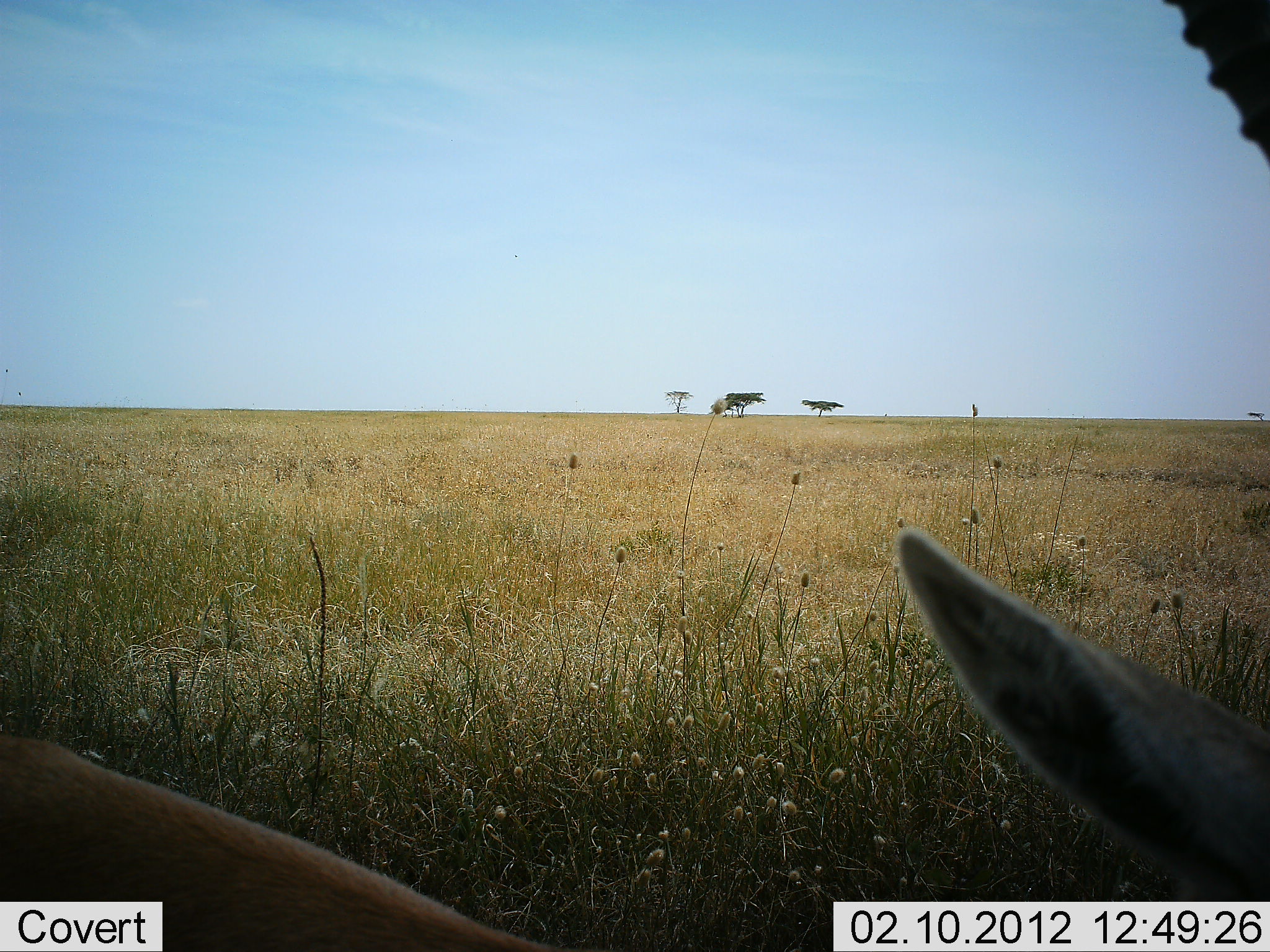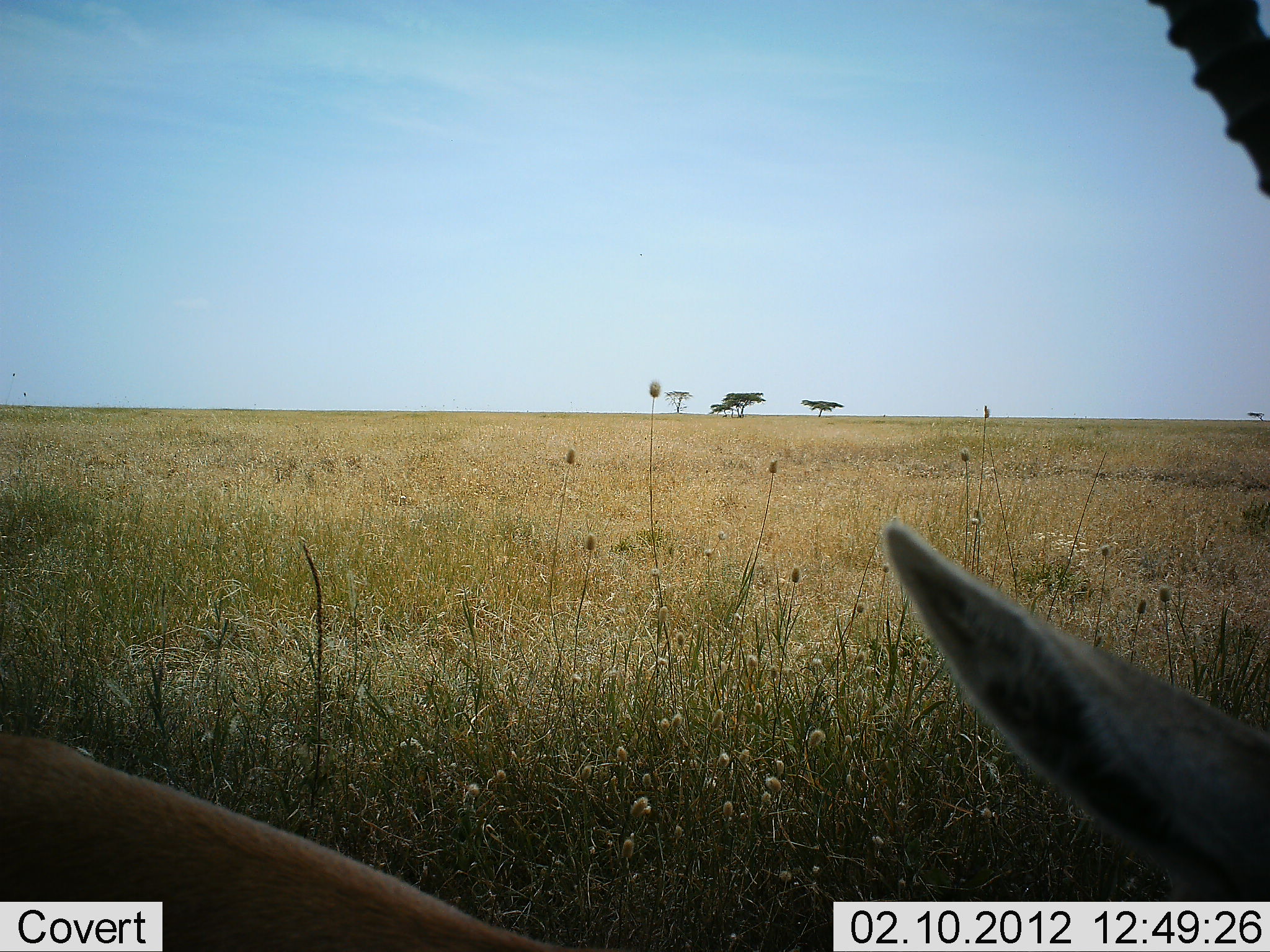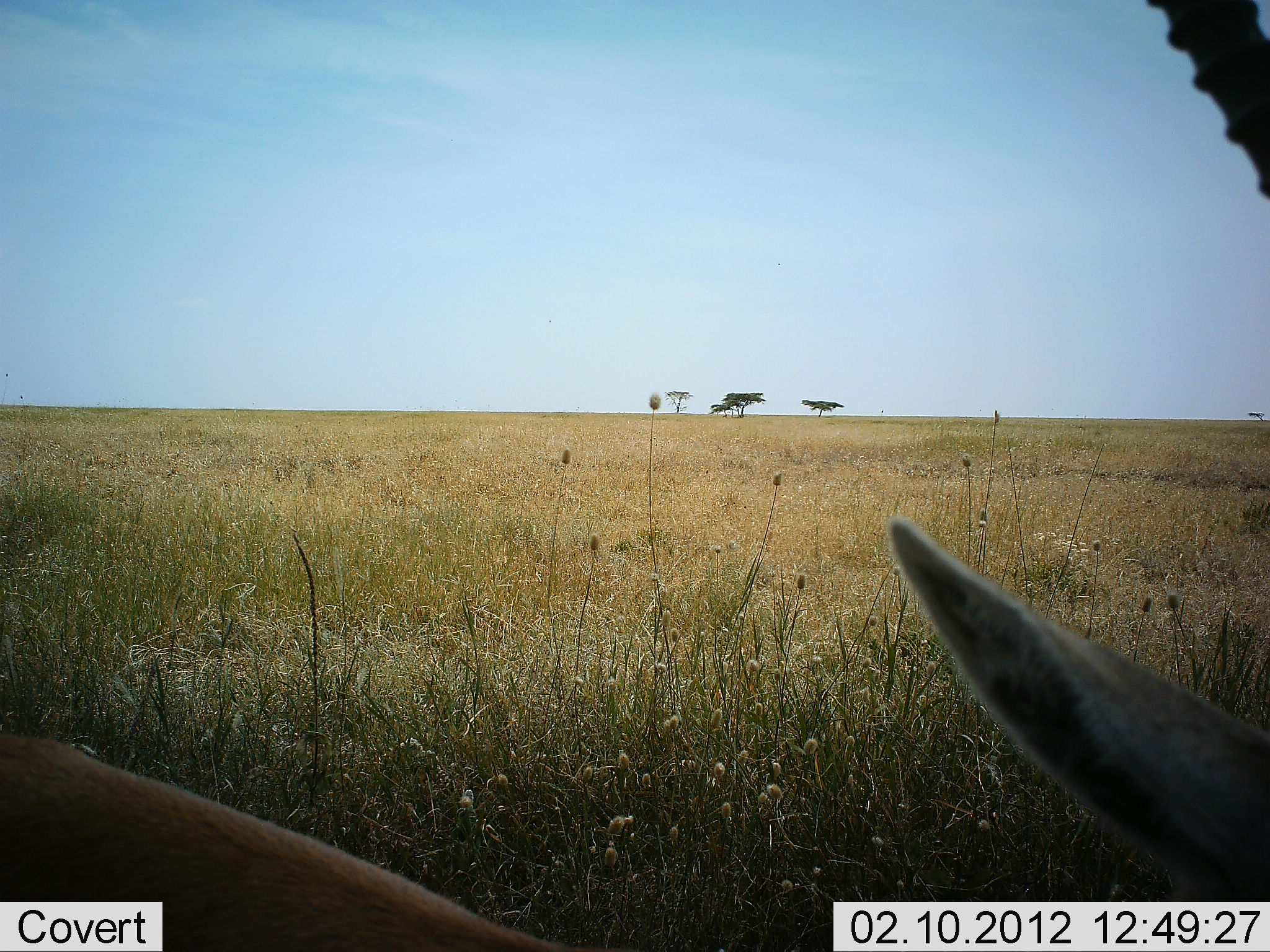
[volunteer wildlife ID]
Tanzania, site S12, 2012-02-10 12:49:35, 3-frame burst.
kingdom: Animalia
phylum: Chordata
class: Mammalia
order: Artiodactyla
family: Bovidae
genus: Eudorcas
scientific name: Eudorcas thomsonii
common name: thomson's gazelle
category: gazellethomsons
Gazellethomsons (thomson's gazelle) (Eudorcas thomsonii), count 1. Behavior (volunteer vote fractions): standing 50%, resting 50%, moving 0%, interacting 0%. Young present (vote fraction): 0%. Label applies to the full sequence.